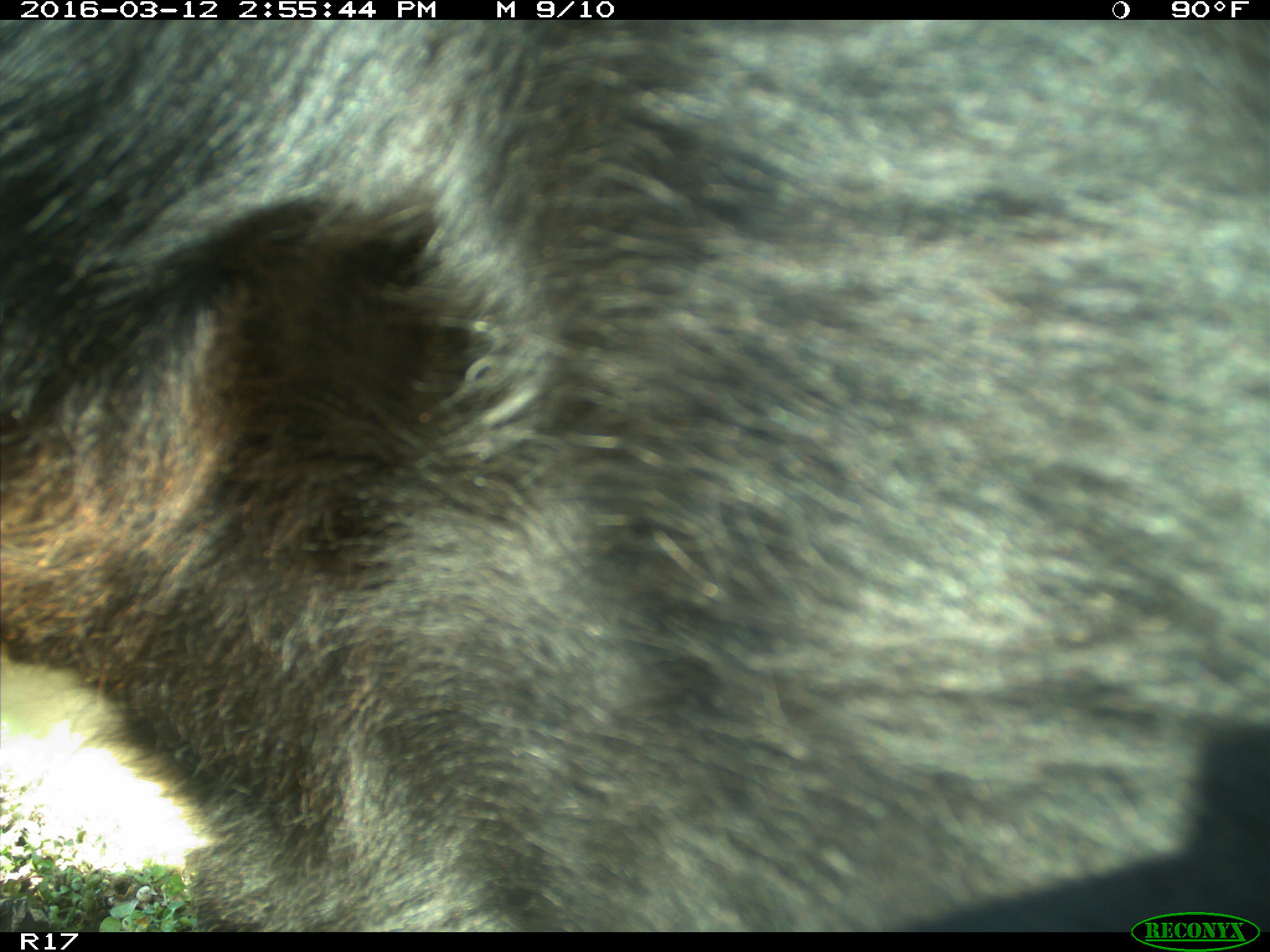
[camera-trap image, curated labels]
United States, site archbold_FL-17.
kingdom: Animalia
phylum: Chordata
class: Mammalia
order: Artiodactyla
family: Bovidae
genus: Bos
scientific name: Bos taurus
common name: domestic cow